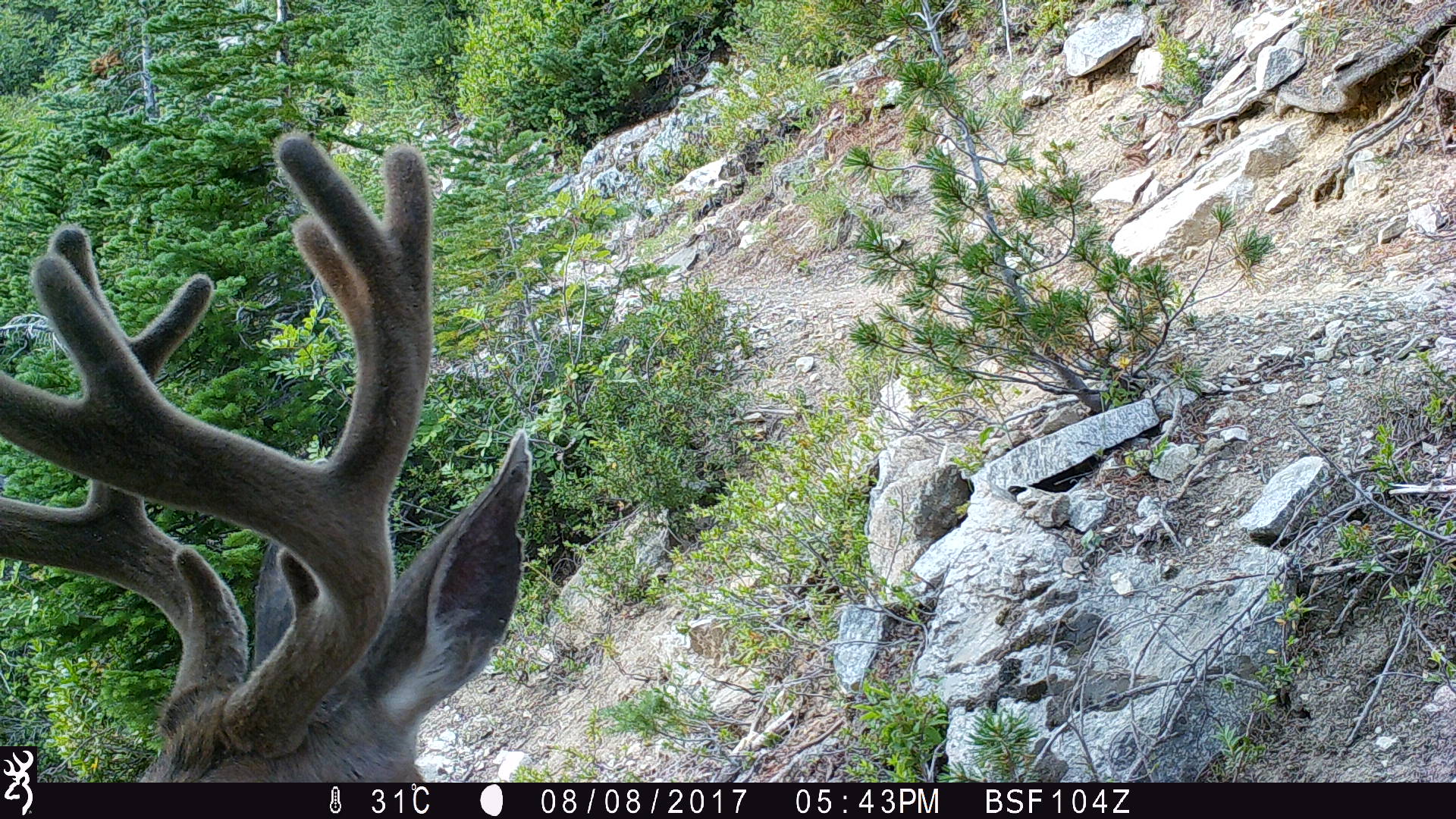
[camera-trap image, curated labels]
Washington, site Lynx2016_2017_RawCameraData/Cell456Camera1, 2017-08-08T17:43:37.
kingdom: Animalia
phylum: Chordata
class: Mammalia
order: Artiodactyla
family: Cervidae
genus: Odocoileus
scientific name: Odocoileus hemionus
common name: mule deer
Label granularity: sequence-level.